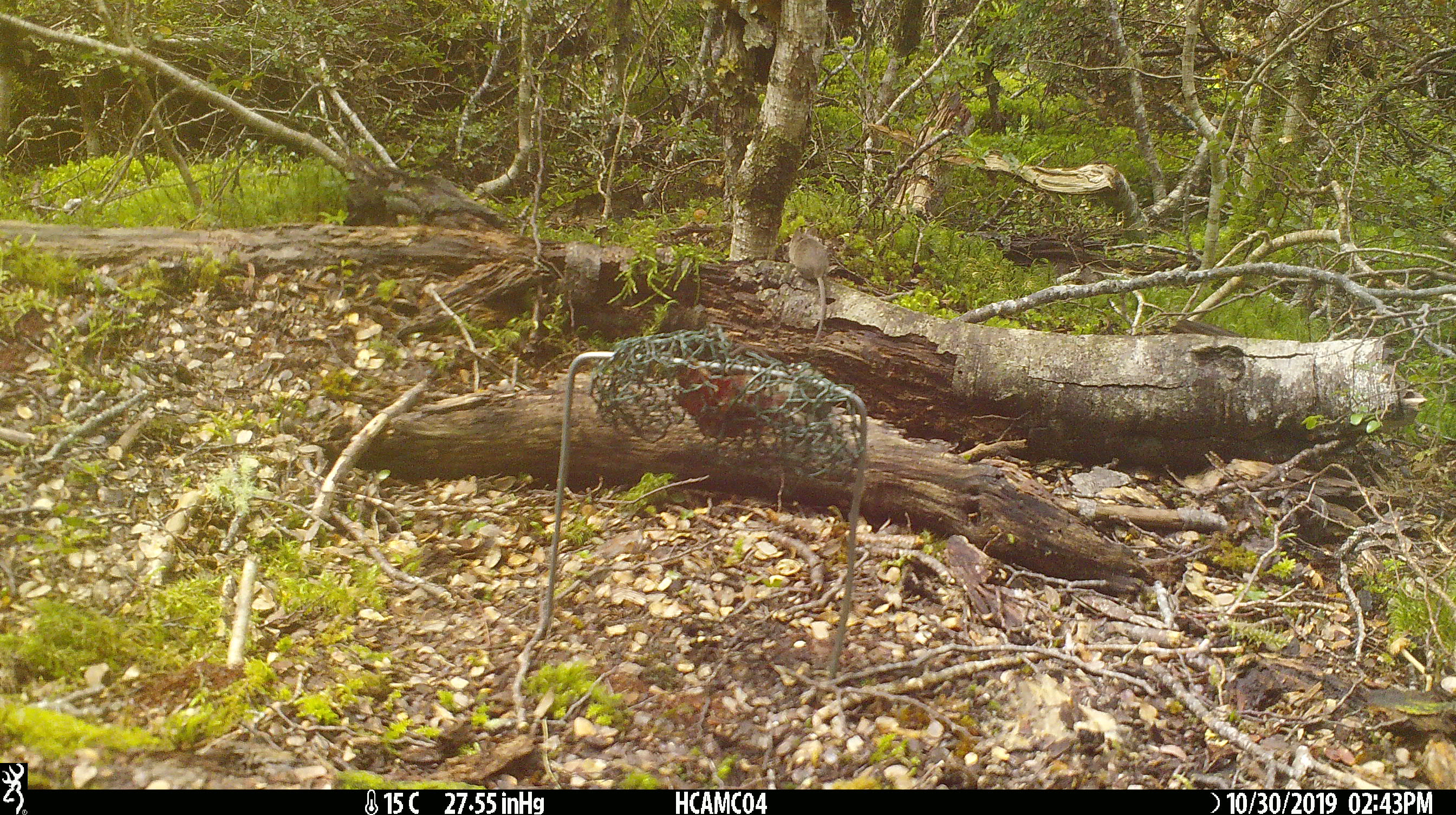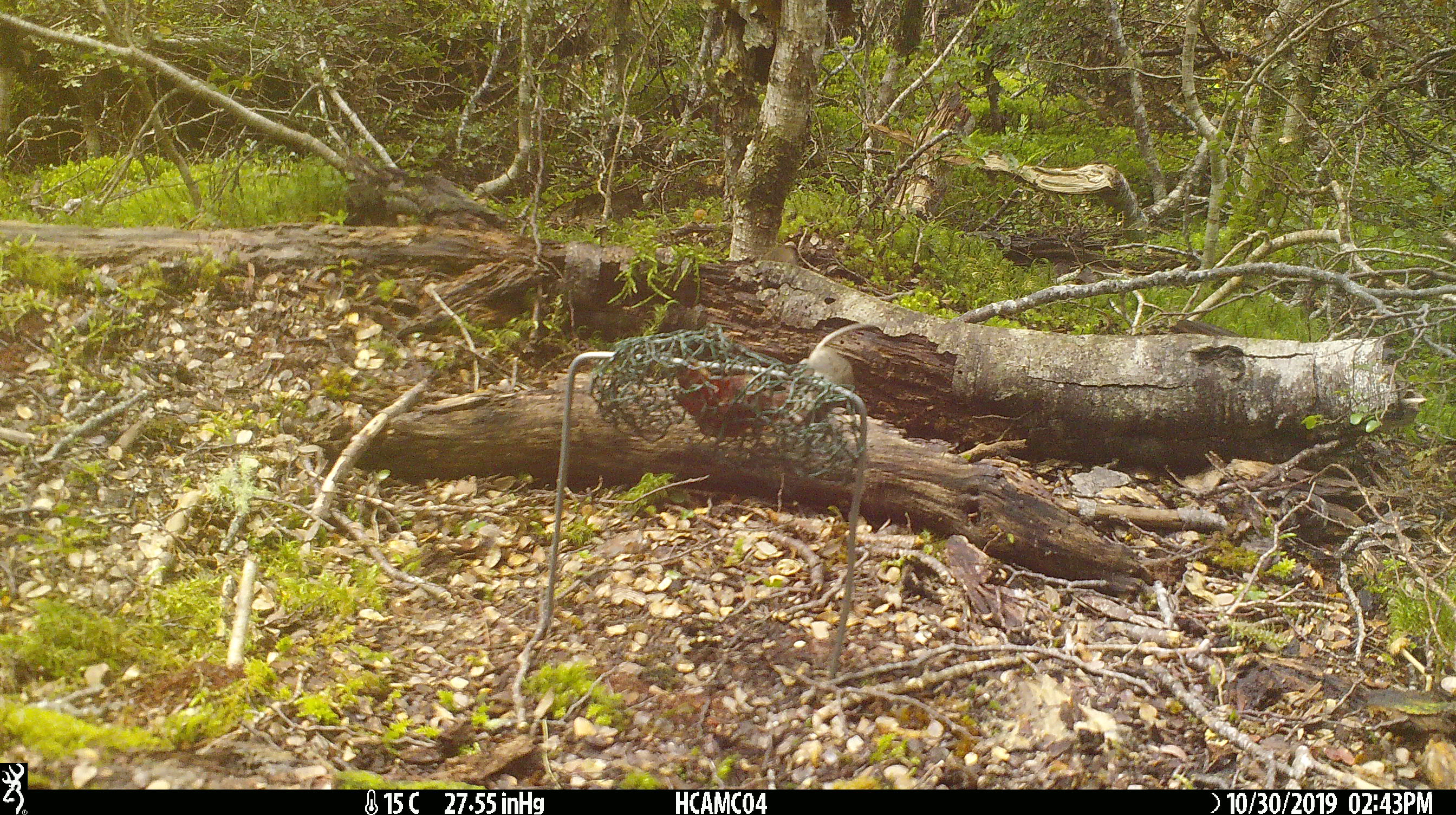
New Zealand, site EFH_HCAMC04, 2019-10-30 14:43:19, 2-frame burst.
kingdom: Animalia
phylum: Chordata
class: Mammalia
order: Rodentia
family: Muridae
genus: Mus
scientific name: Mus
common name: mouse